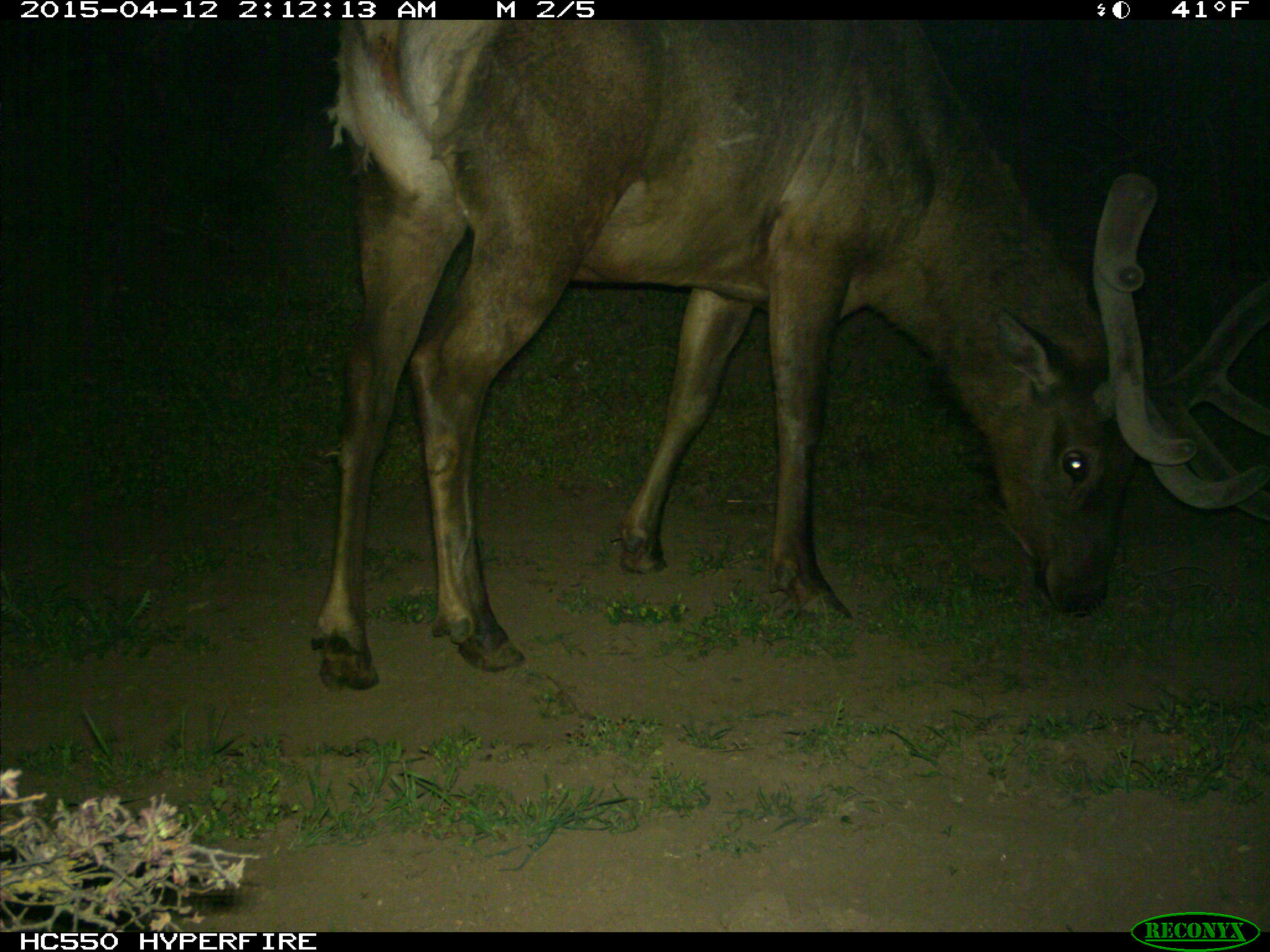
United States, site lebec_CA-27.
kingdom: Animalia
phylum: Chordata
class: Mammalia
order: Artiodactyla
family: Cervidae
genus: Cervus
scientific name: Cervus canadensis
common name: elk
Cervus canadensis (elk).